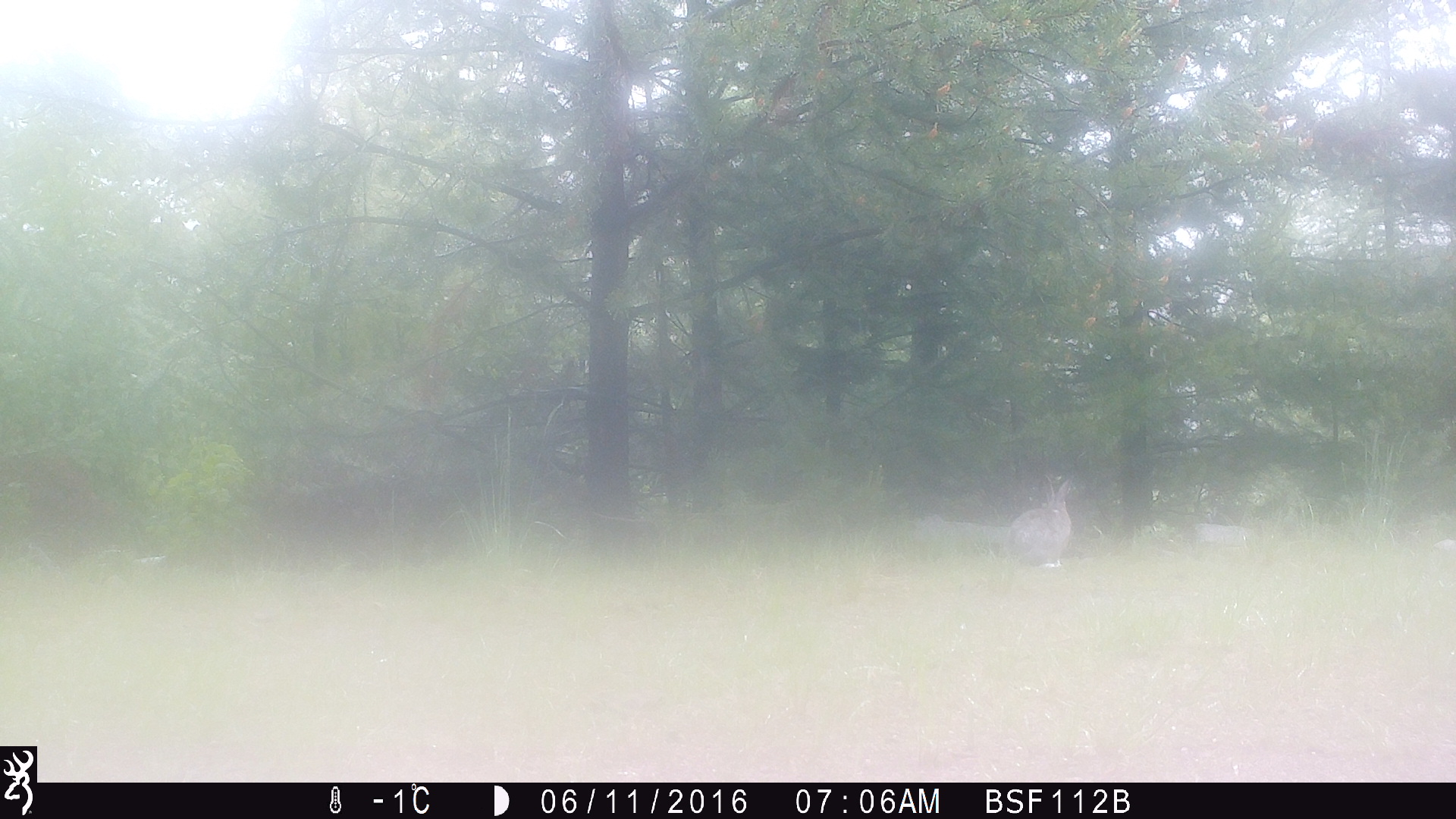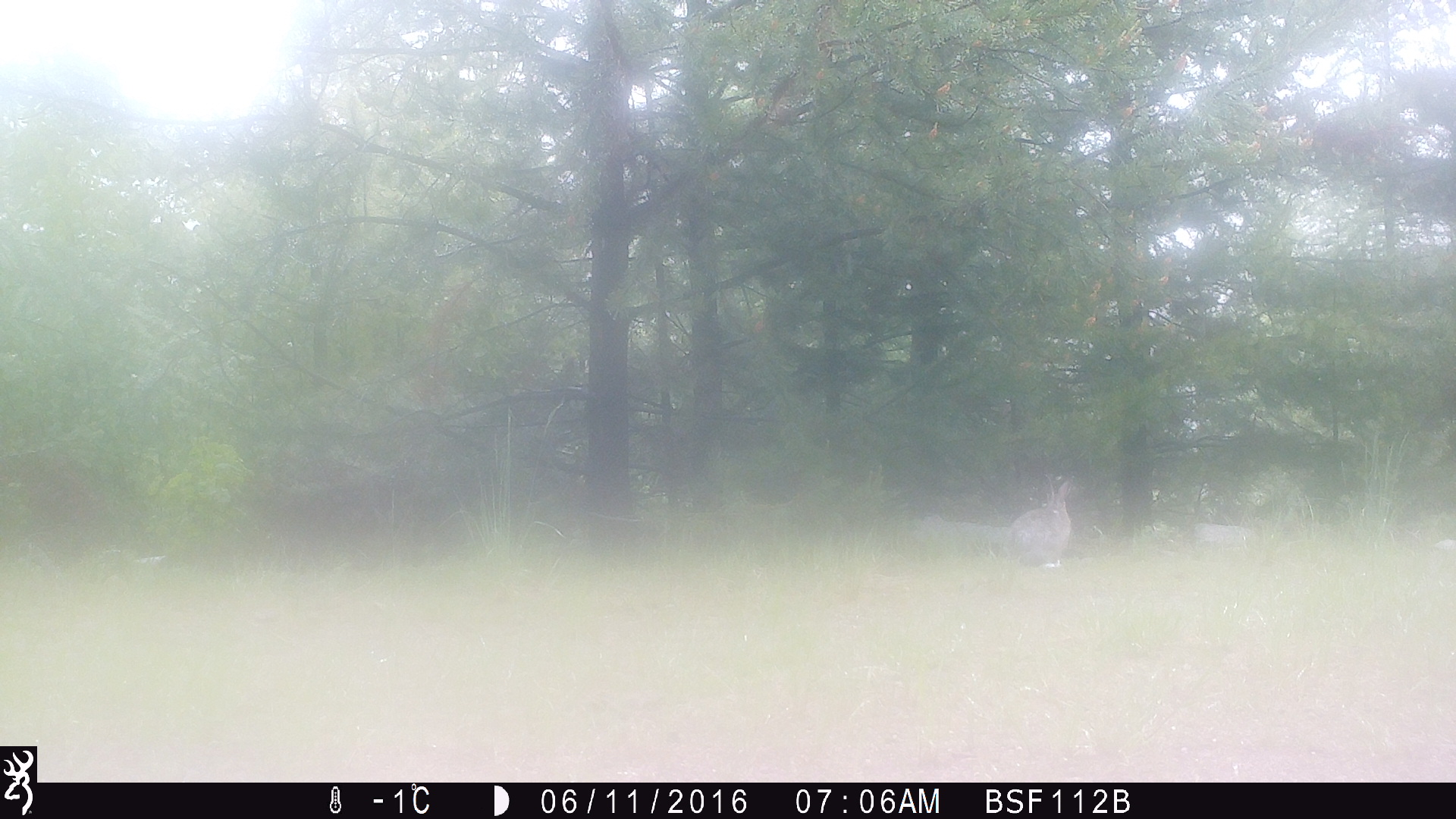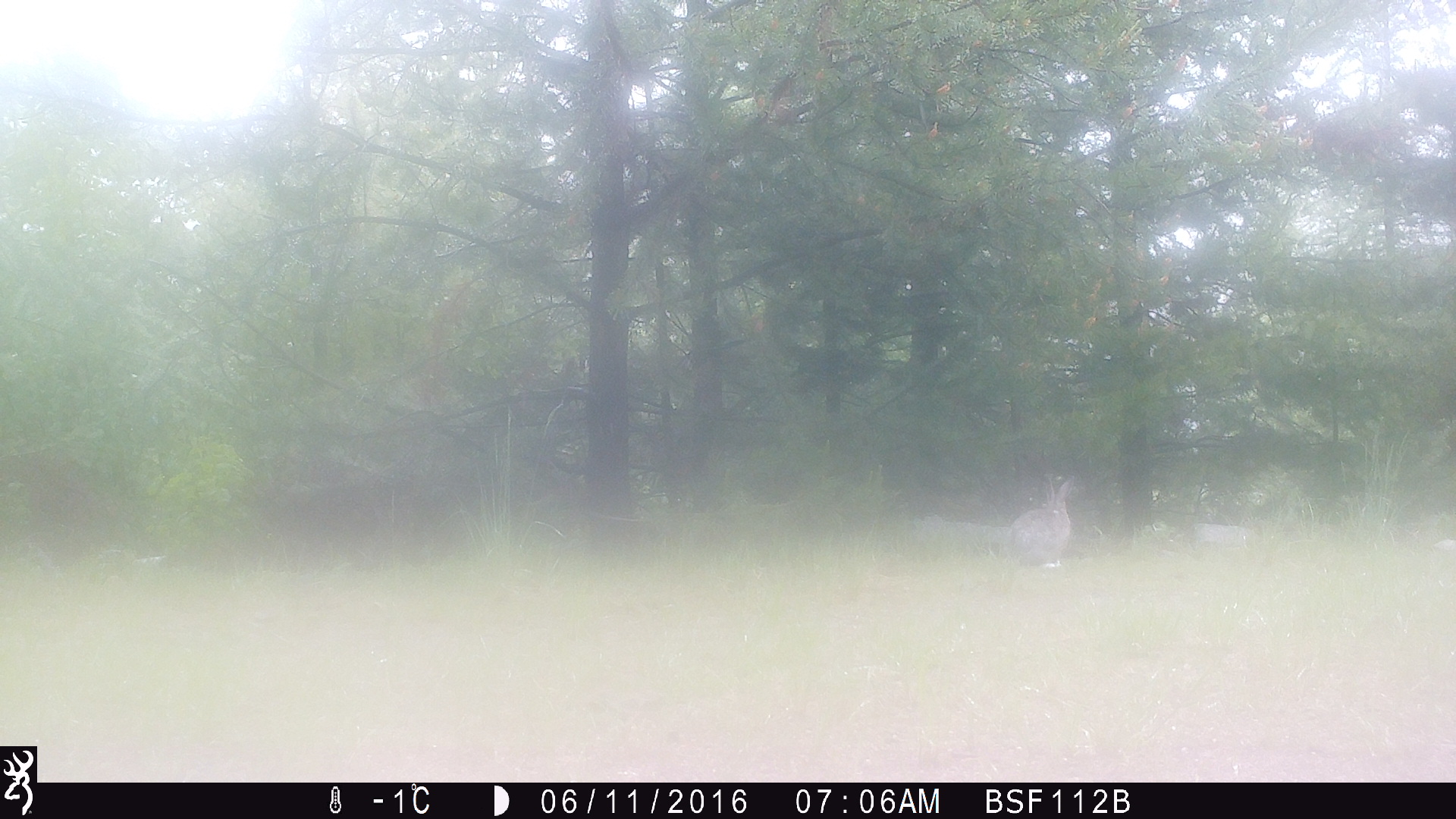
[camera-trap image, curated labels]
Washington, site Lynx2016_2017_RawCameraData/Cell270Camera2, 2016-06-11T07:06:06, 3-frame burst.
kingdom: Animalia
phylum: Chordata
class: Mammalia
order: Lagomorpha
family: Leporidae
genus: Lepus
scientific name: Lepus americanus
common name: snowshoe hare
Lepus americanus (snowshoe hare). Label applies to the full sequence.